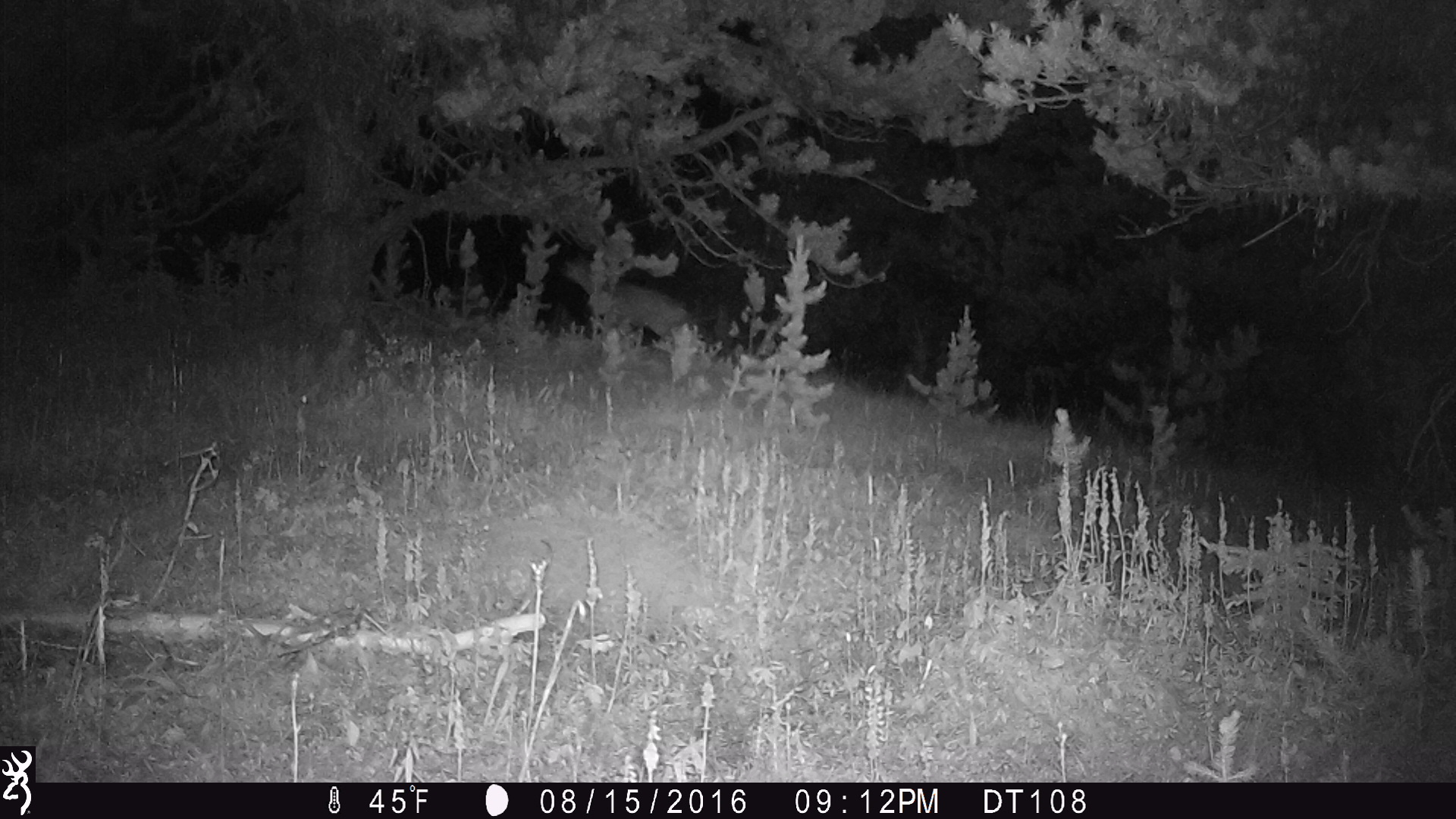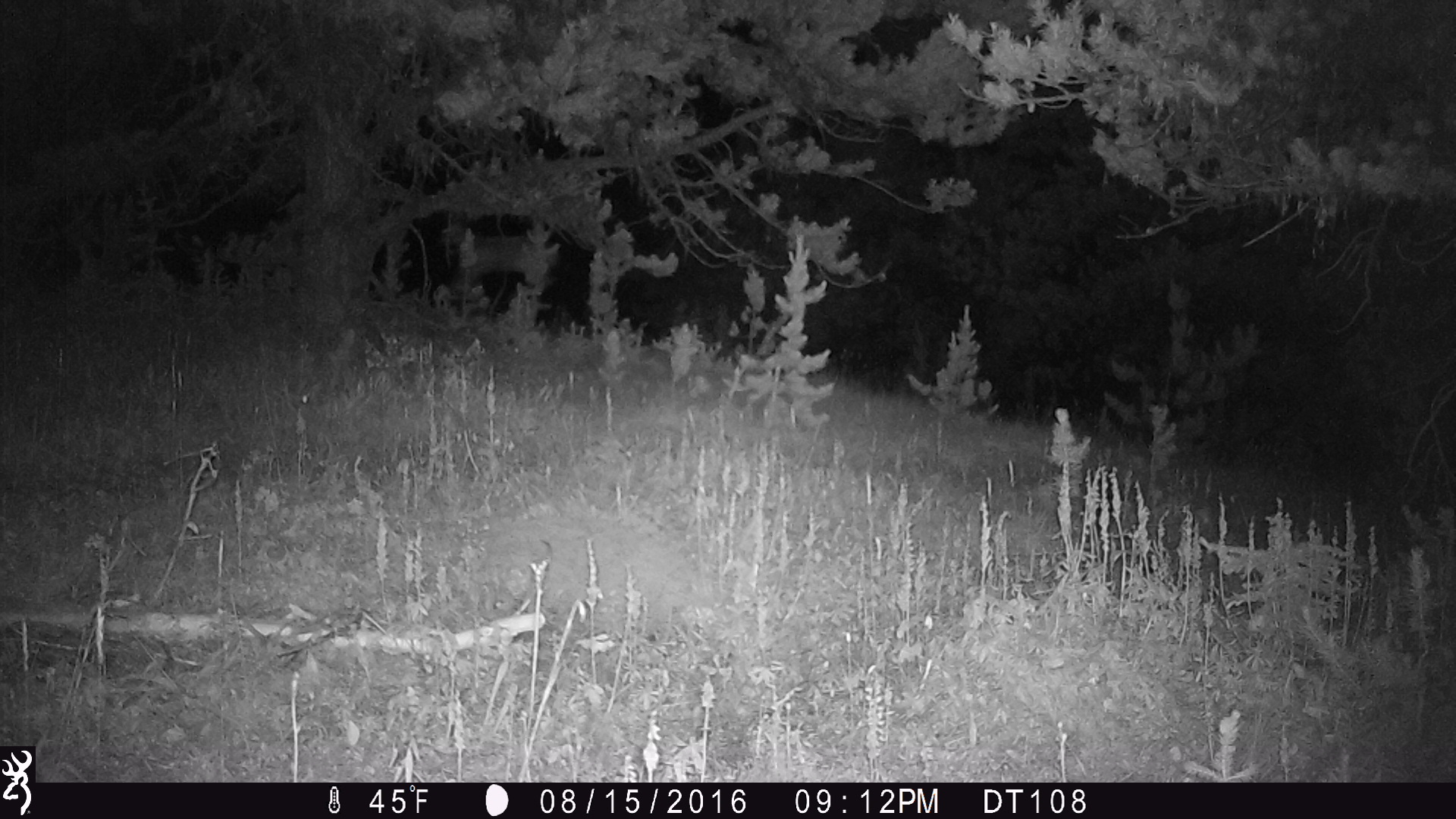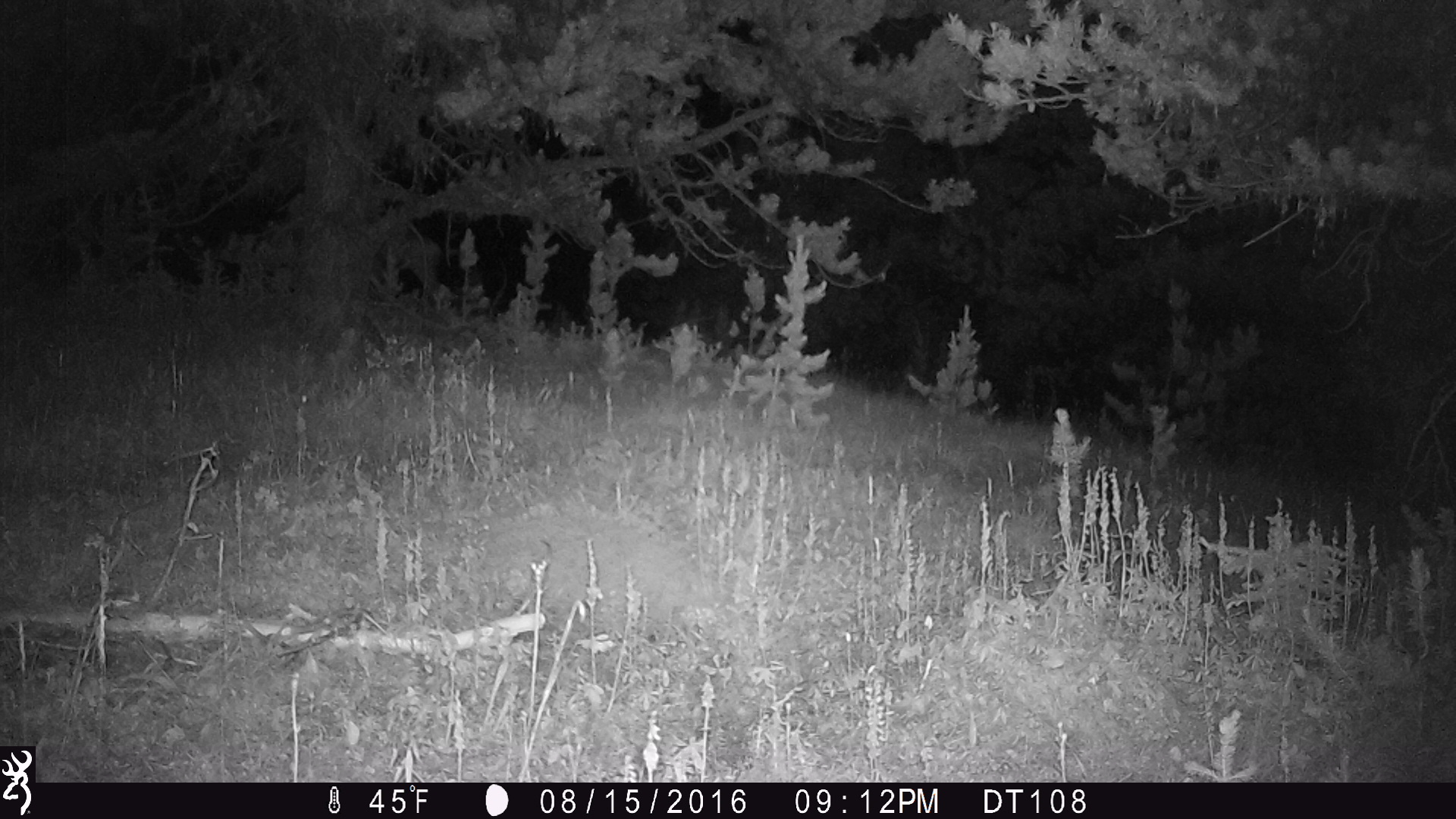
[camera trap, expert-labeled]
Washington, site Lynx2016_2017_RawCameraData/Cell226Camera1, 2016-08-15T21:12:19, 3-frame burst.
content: unidentified animal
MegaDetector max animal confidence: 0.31